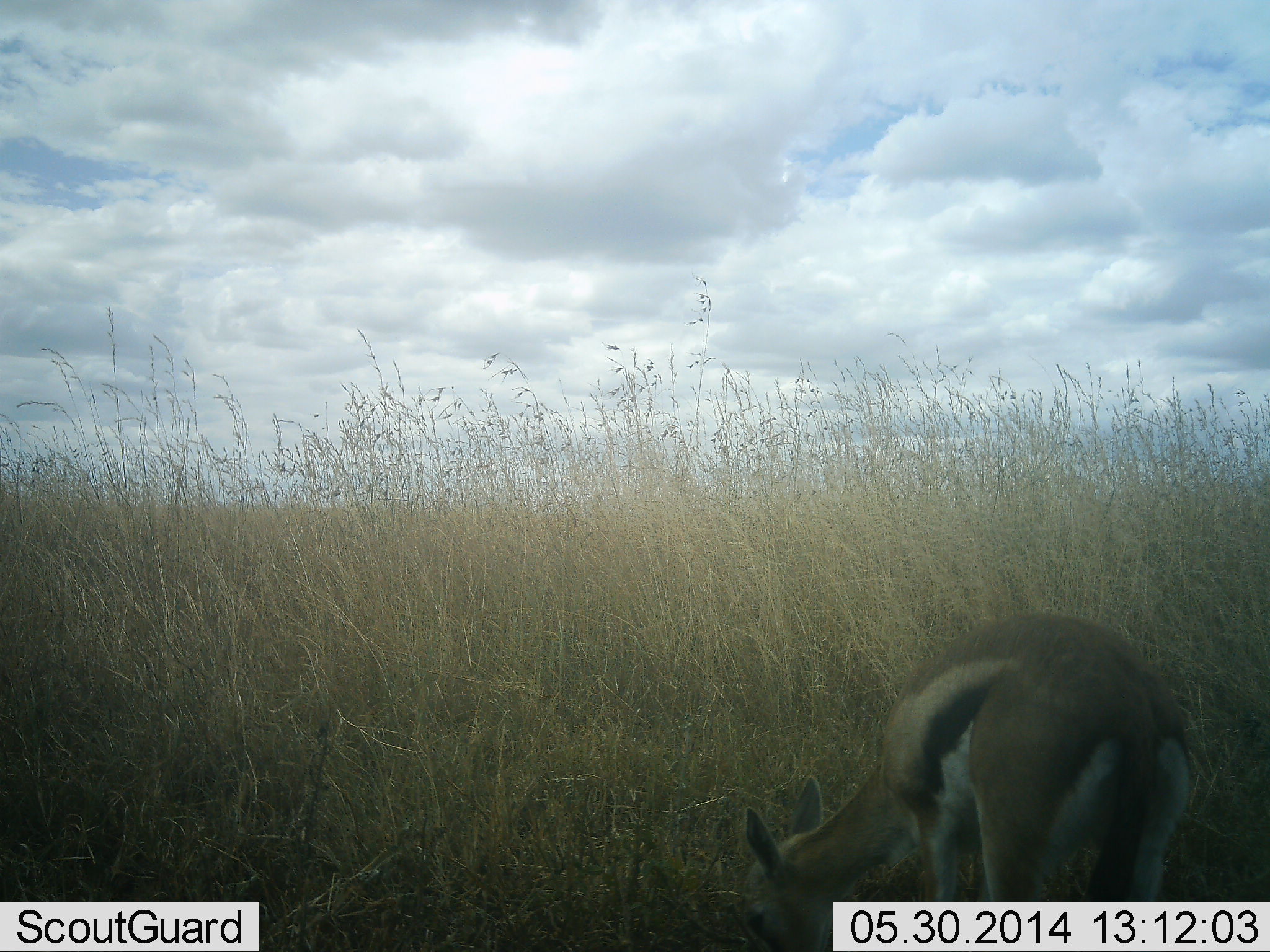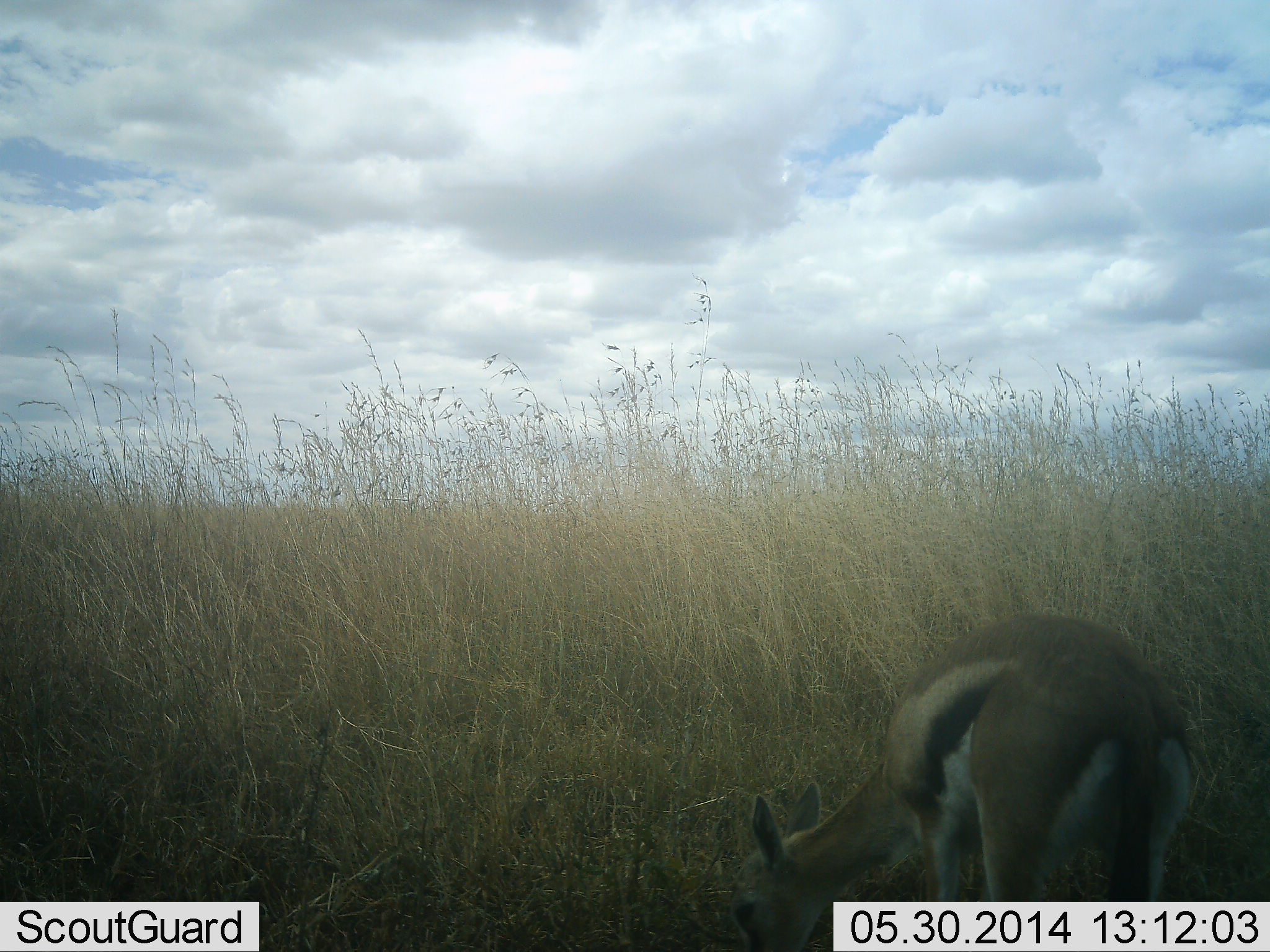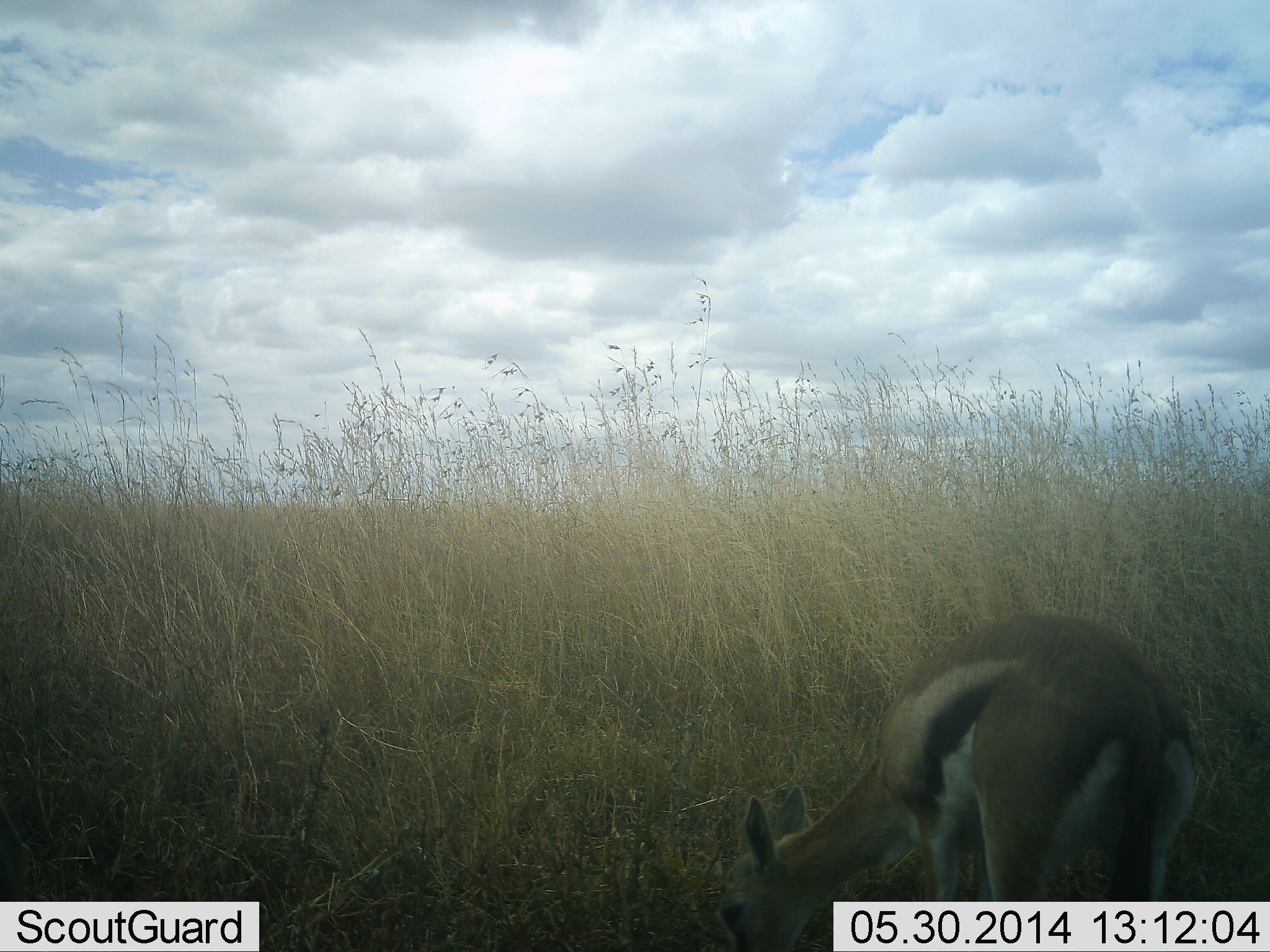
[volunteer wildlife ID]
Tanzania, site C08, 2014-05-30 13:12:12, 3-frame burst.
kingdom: Animalia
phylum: Chordata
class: Mammalia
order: Artiodactyla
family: Bovidae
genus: Eudorcas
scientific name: Eudorcas thomsonii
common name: thomson's gazelle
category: gazellethomsons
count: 1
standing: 20%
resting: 0%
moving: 0%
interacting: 0%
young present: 0%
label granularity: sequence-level